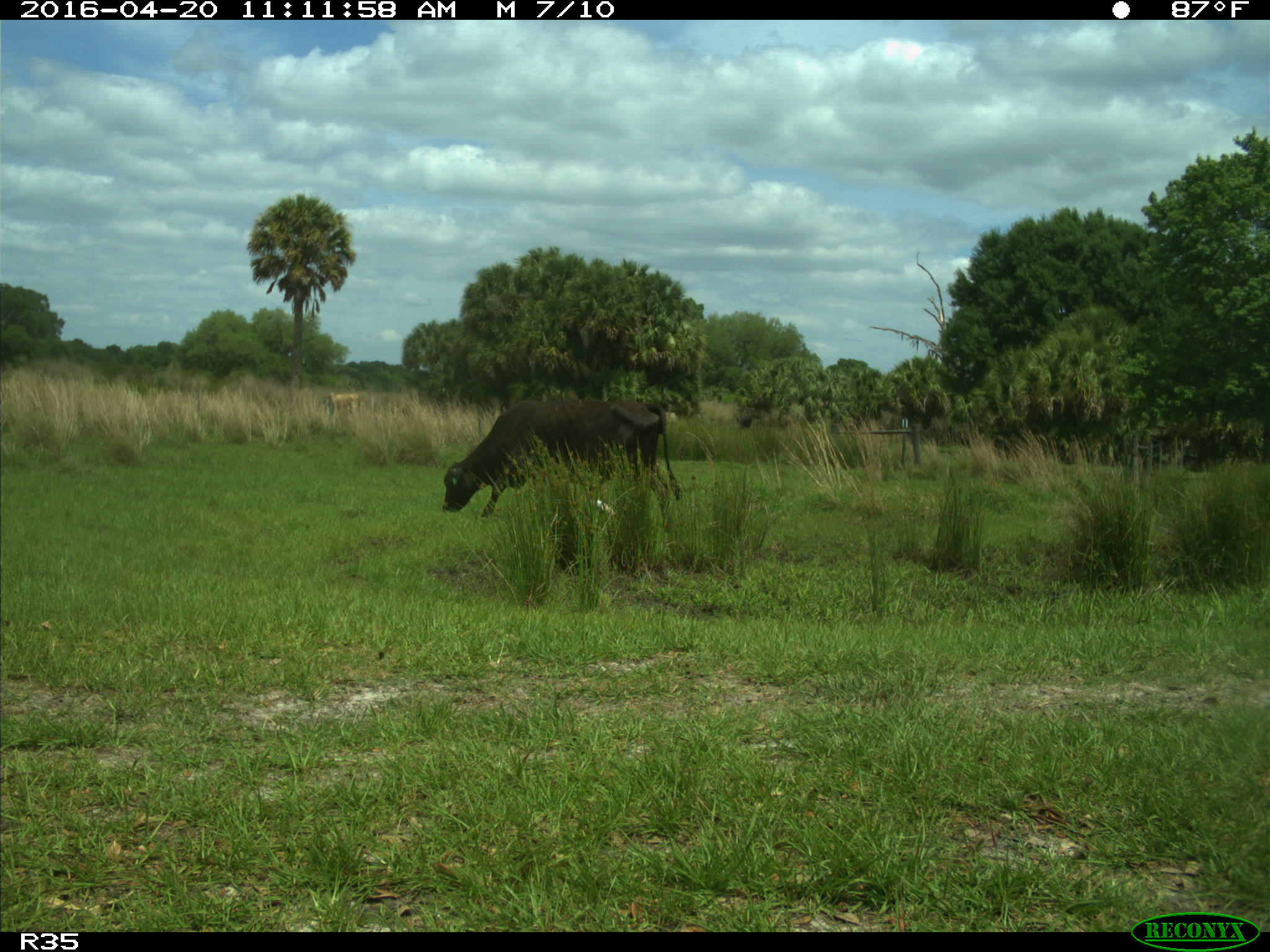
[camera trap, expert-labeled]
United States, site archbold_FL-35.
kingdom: Animalia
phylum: Chordata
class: Mammalia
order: Artiodactyla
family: Bovidae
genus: Bos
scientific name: Bos taurus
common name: domestic cow